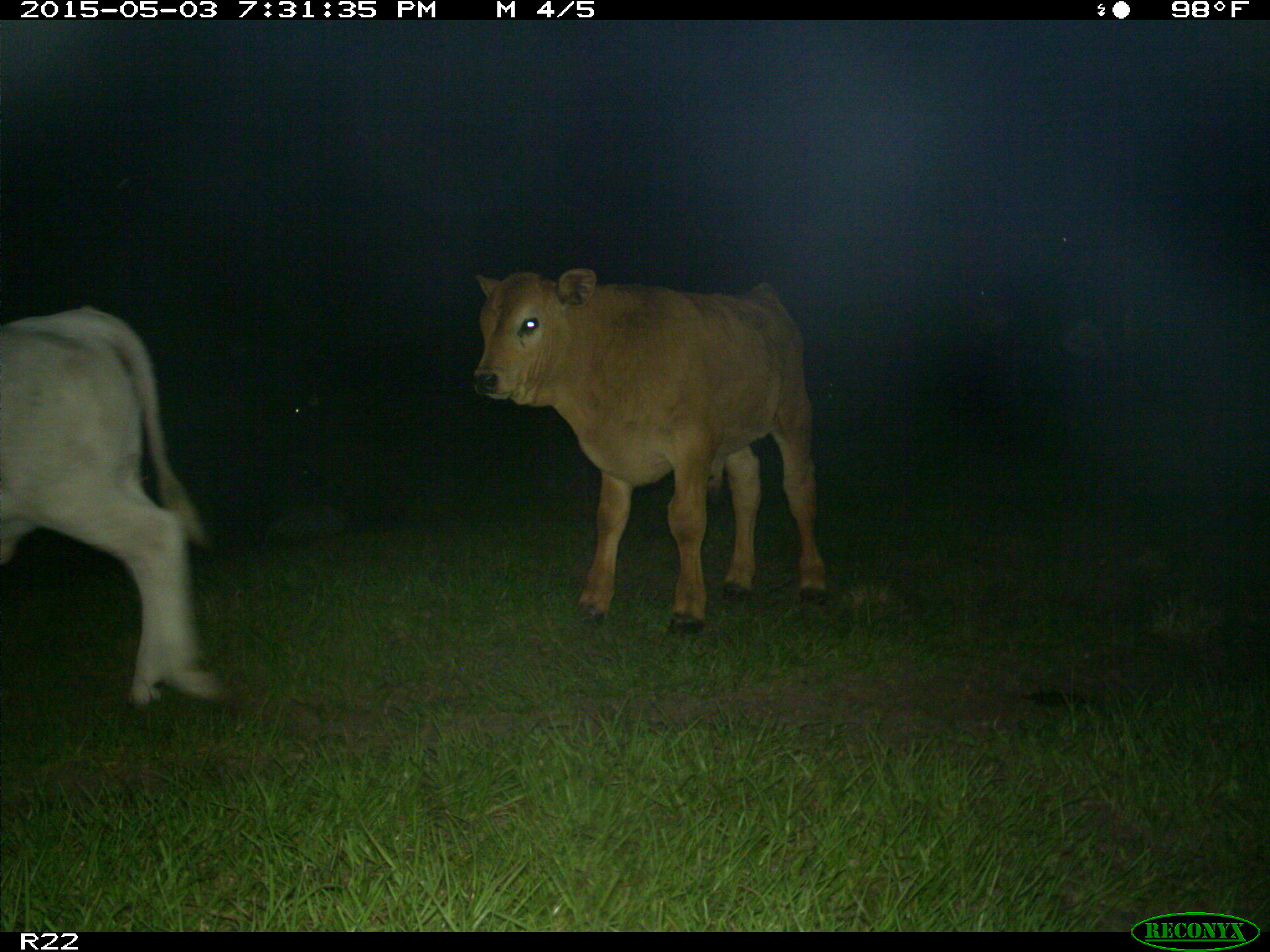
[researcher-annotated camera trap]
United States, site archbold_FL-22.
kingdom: Animalia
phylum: Chordata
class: Mammalia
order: Artiodactyla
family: Bovidae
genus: Bos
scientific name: Bos taurus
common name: domestic cow